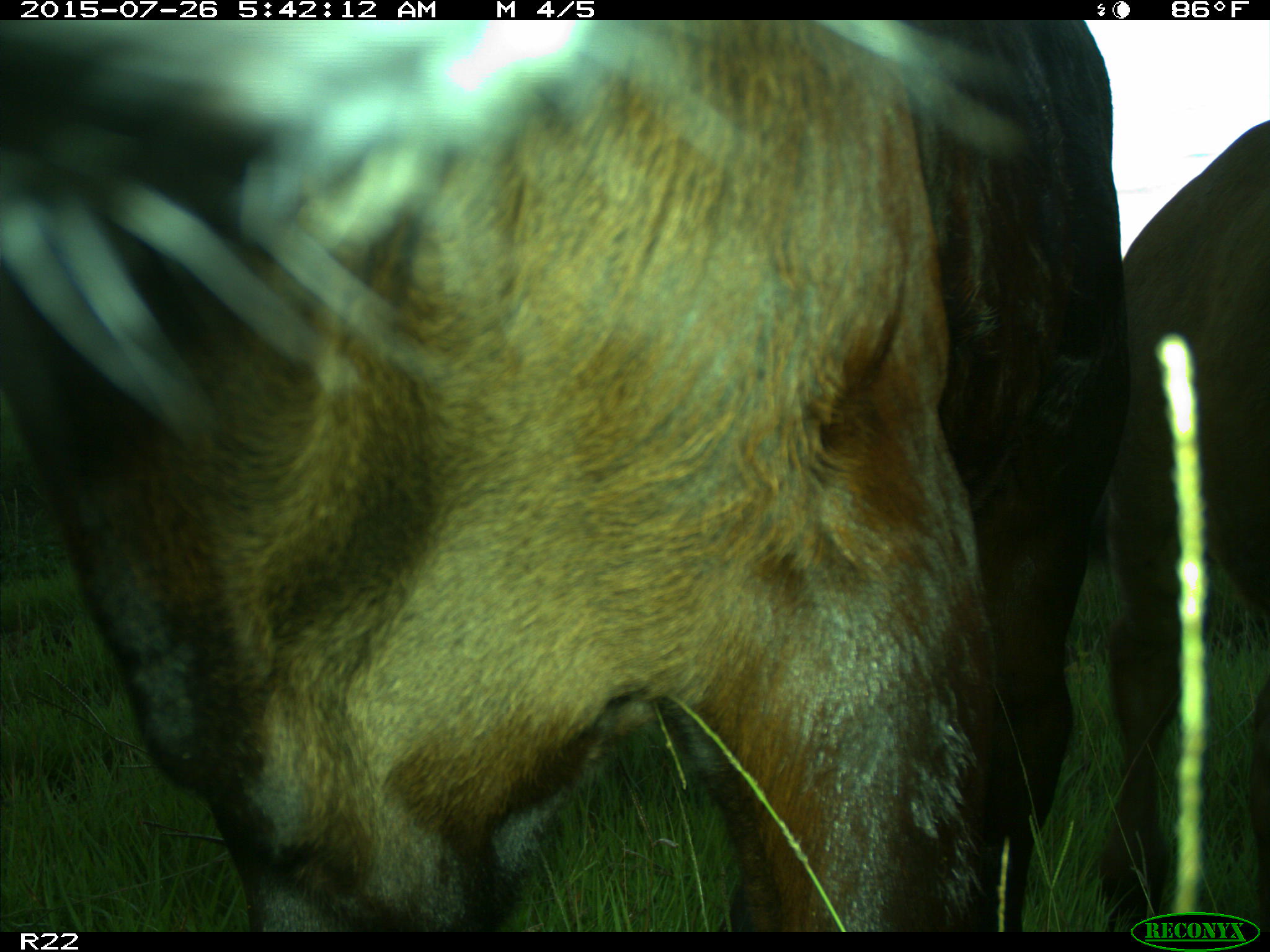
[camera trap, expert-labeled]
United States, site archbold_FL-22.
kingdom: Animalia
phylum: Chordata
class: Mammalia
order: Artiodactyla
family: Bovidae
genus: Bos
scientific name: Bos taurus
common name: domestic cow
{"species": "Bos taurus (domestic cow)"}